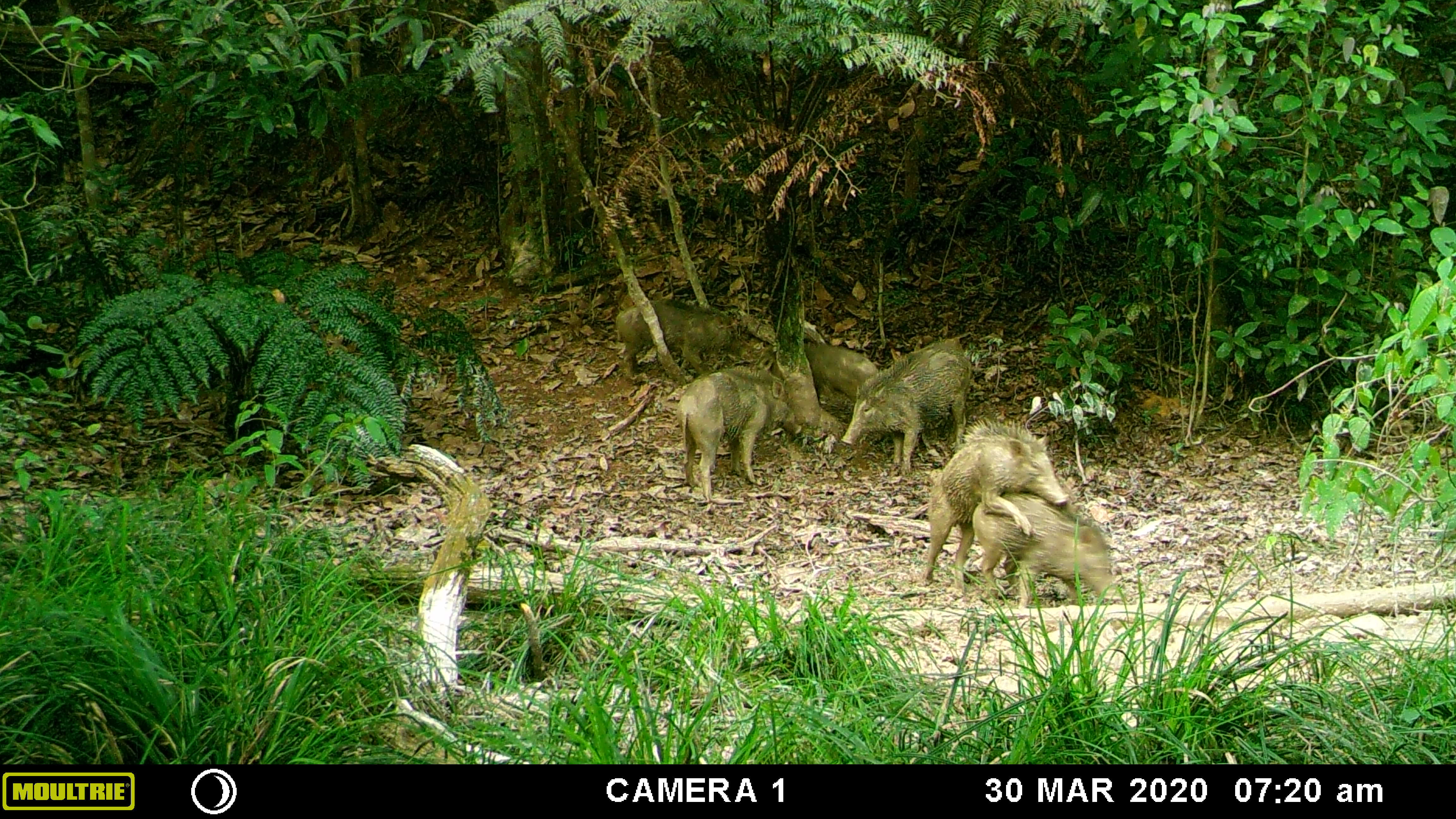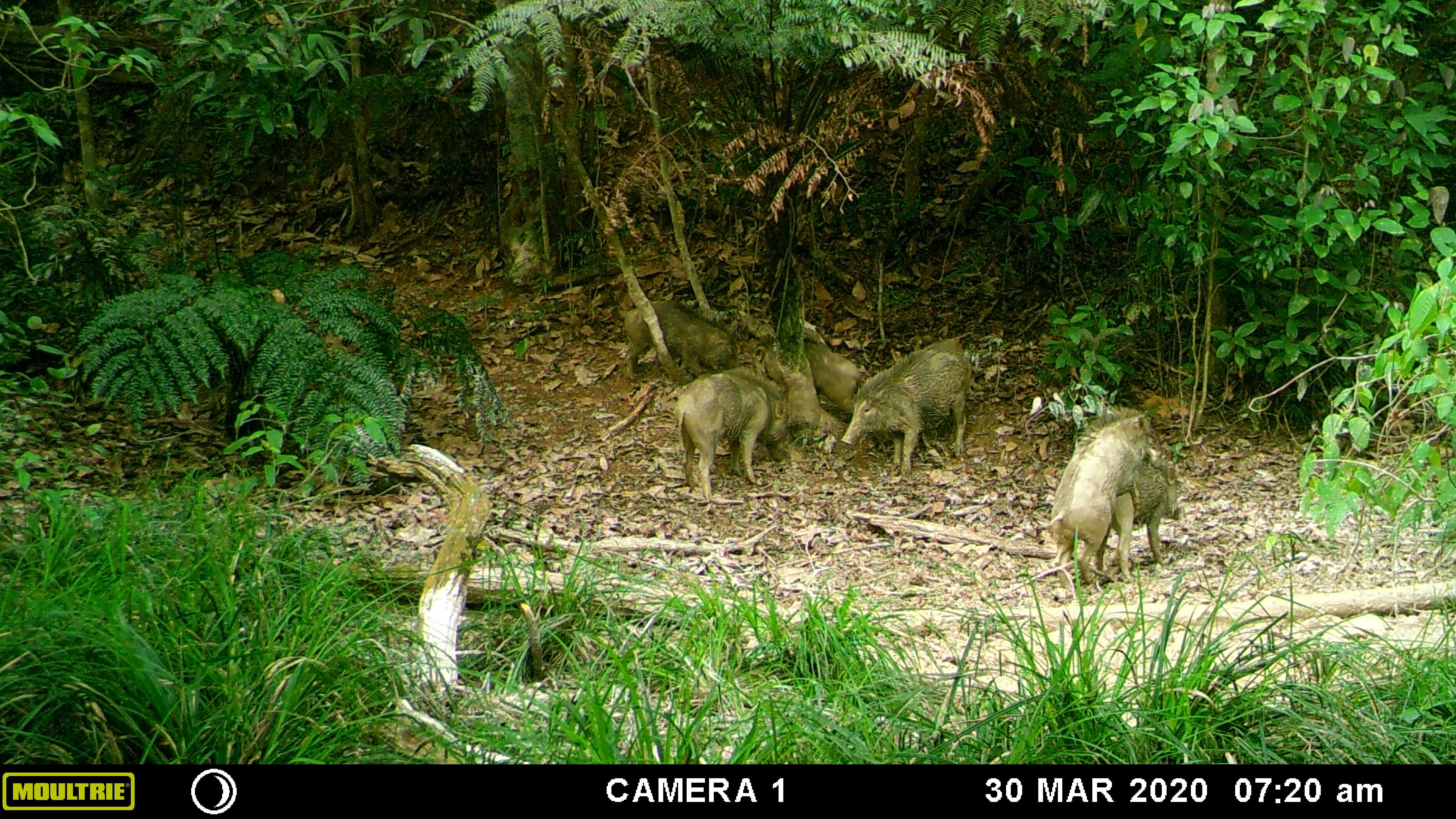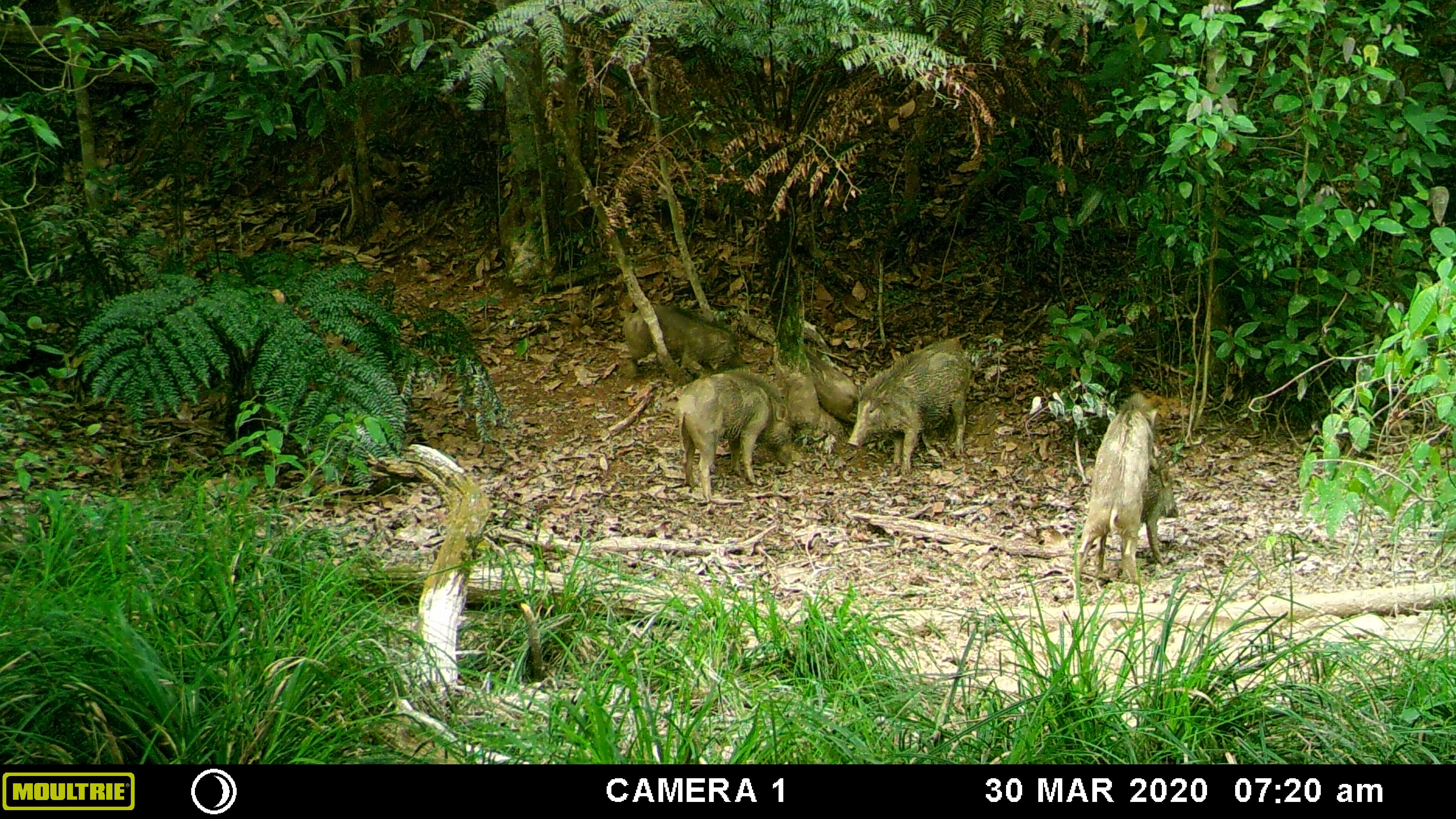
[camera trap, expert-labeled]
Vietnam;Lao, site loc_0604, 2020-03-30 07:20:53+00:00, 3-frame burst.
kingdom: Animalia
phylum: Chordata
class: Mammalia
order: Artiodactyla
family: Suidae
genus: Sus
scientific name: Sus scrofa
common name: eurasian wild pig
Eurasian wild pig (Sus scrofa). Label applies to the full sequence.